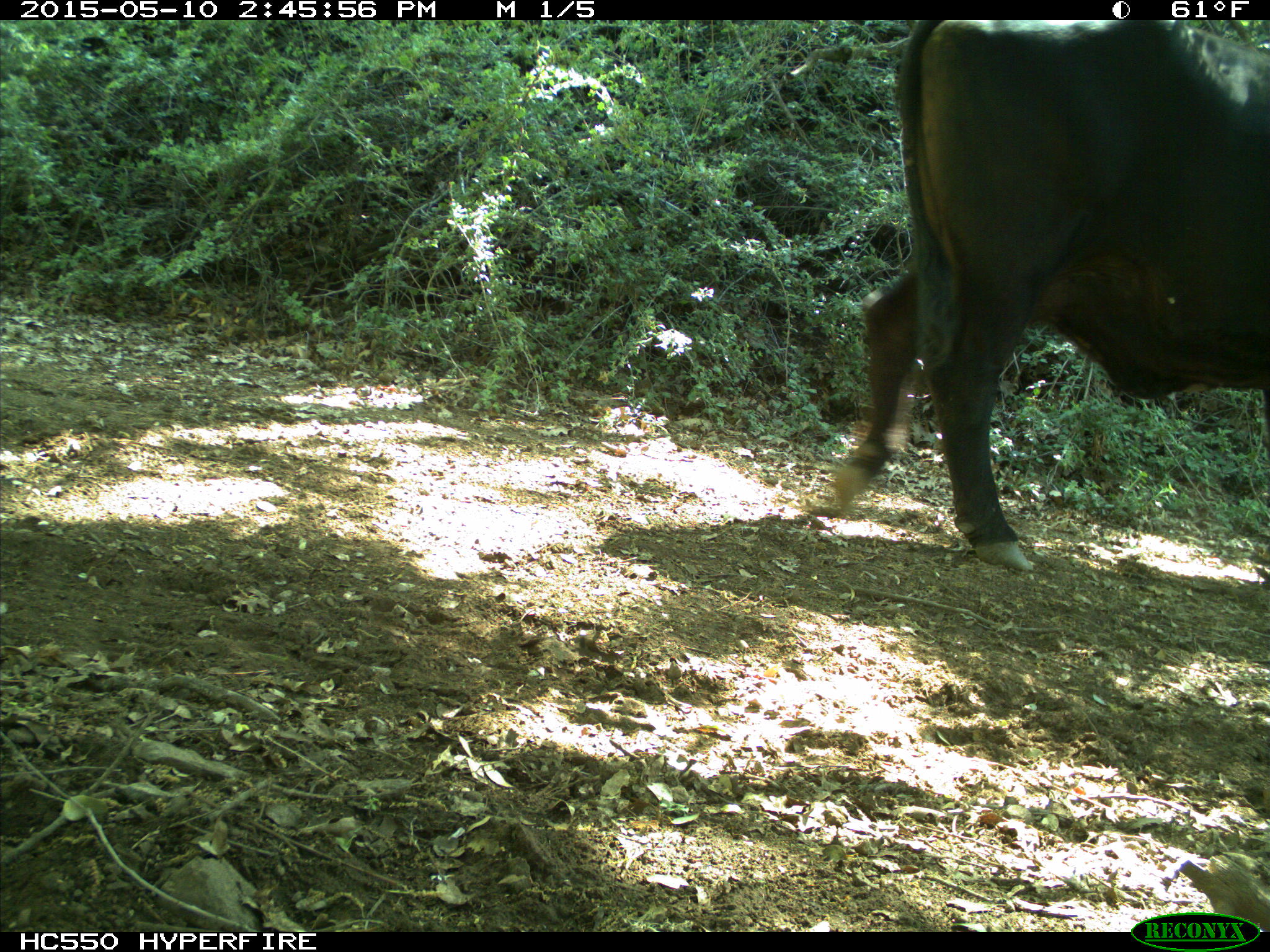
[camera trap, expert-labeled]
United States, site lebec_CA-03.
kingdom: Animalia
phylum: Chordata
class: Mammalia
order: Artiodactyla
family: Bovidae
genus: Bos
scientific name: Bos taurus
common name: domestic cow